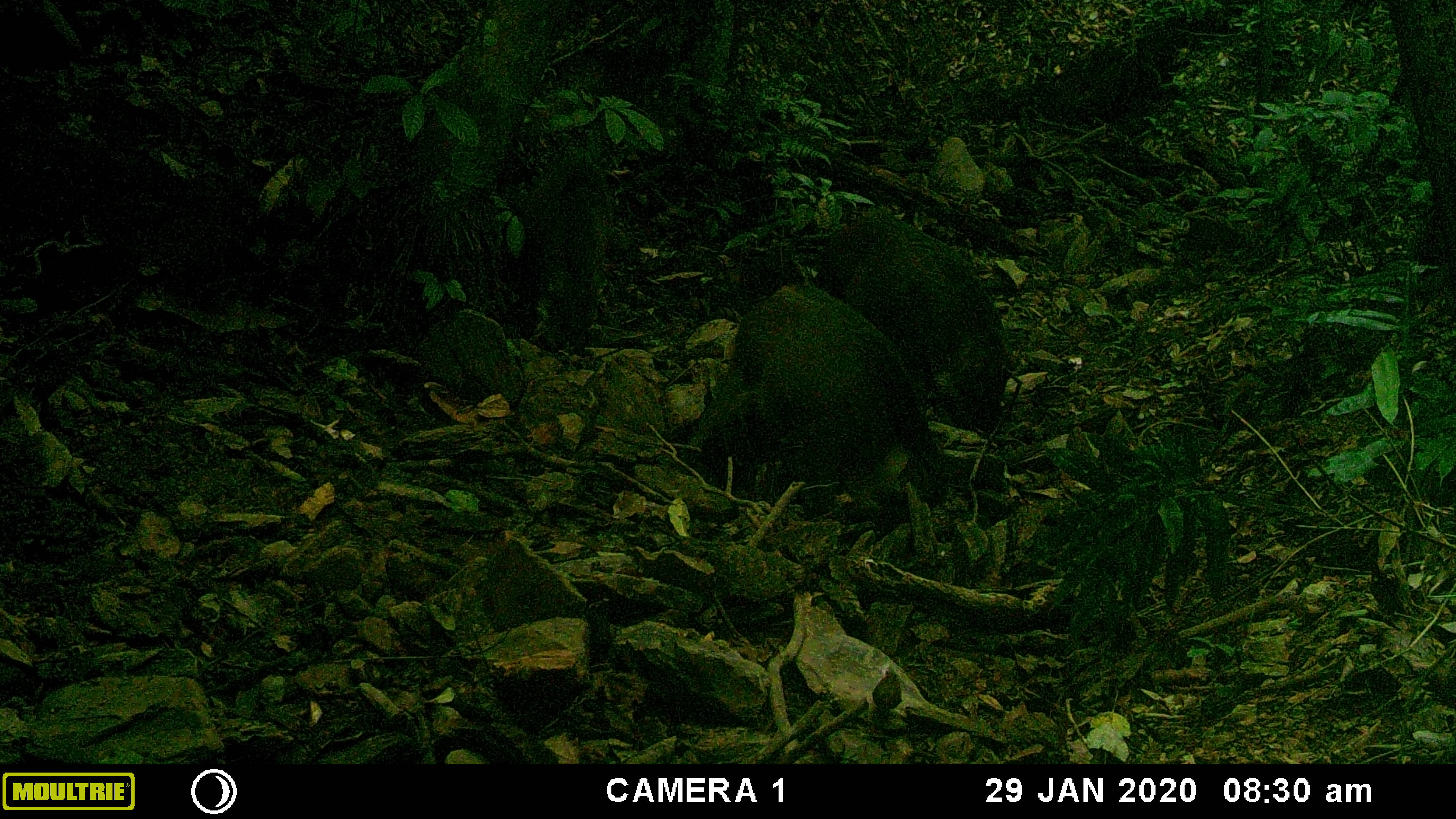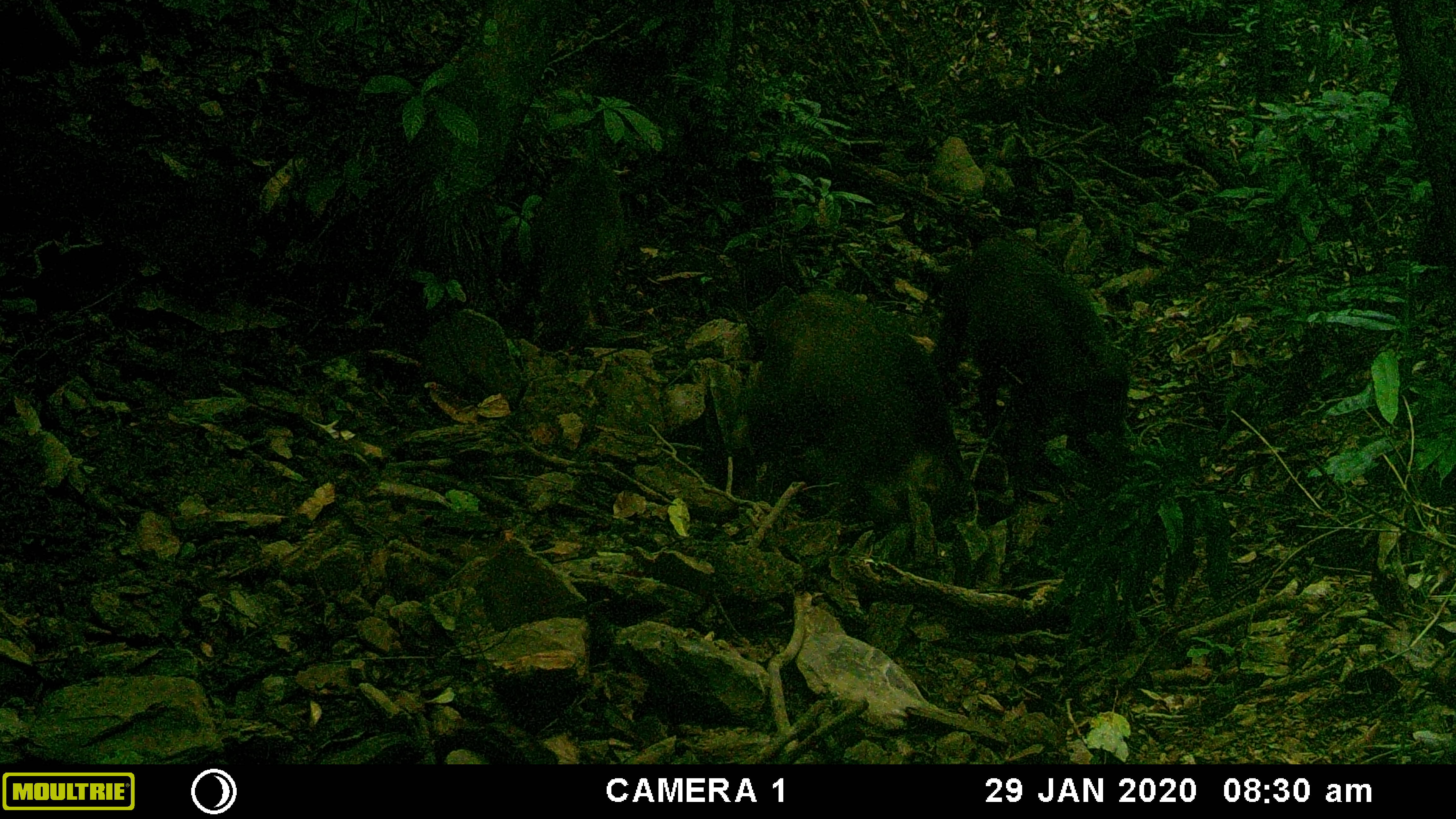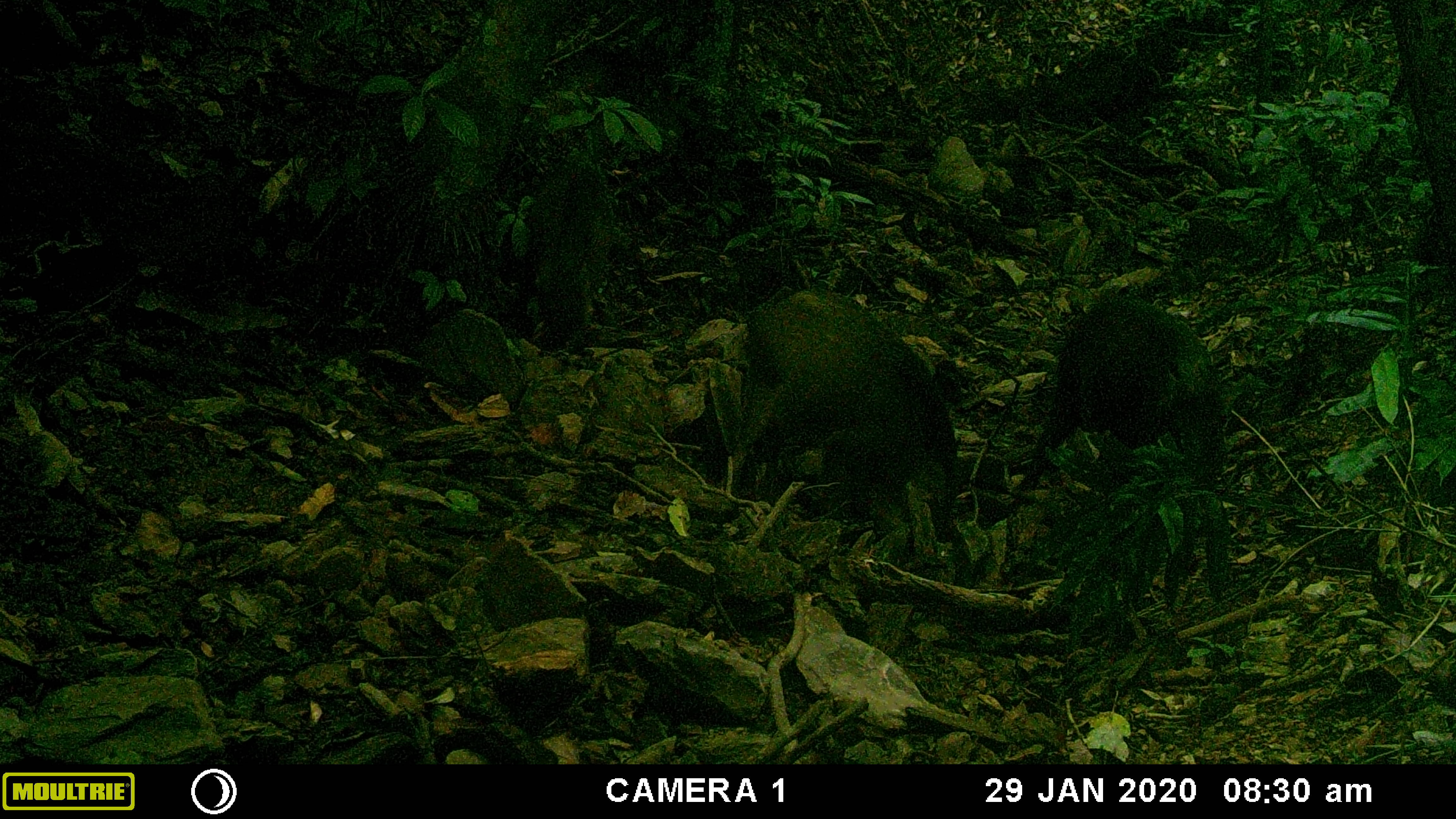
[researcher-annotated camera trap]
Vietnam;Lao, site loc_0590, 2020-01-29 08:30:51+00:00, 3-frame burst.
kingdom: Animalia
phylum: Chordata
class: Mammalia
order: Artiodactyla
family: Suidae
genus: Sus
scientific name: Sus scrofa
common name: eurasian wild pig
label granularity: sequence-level